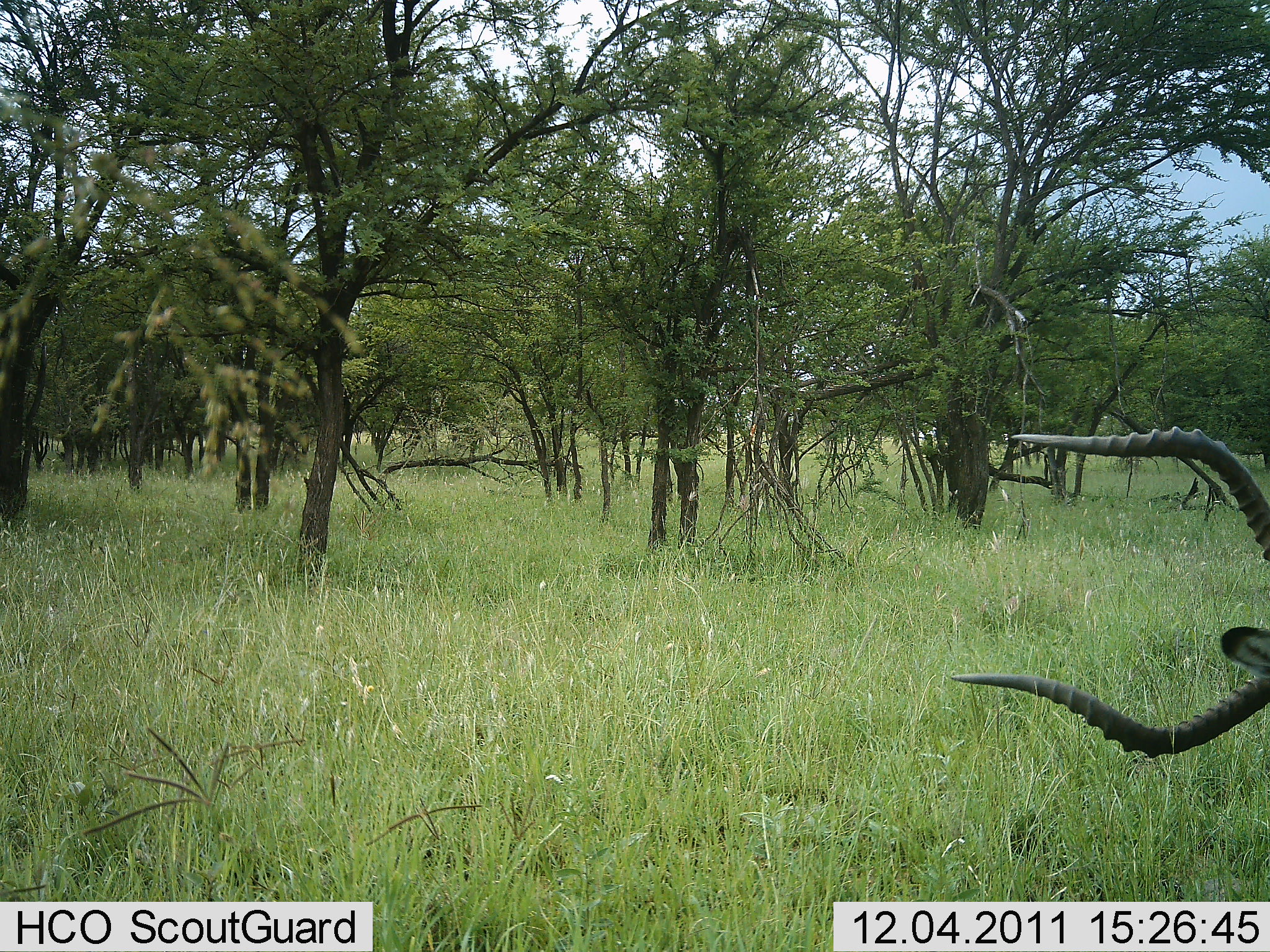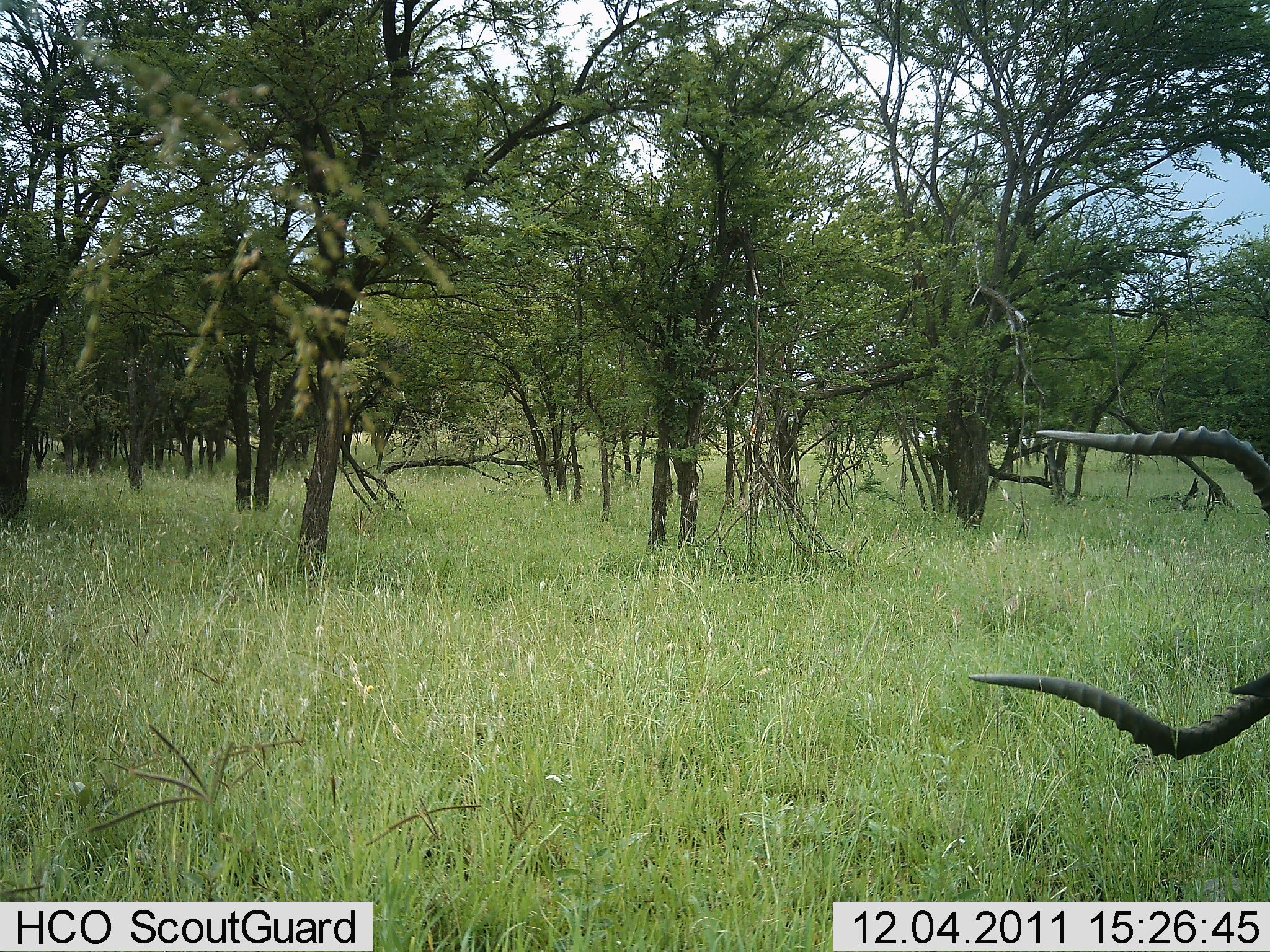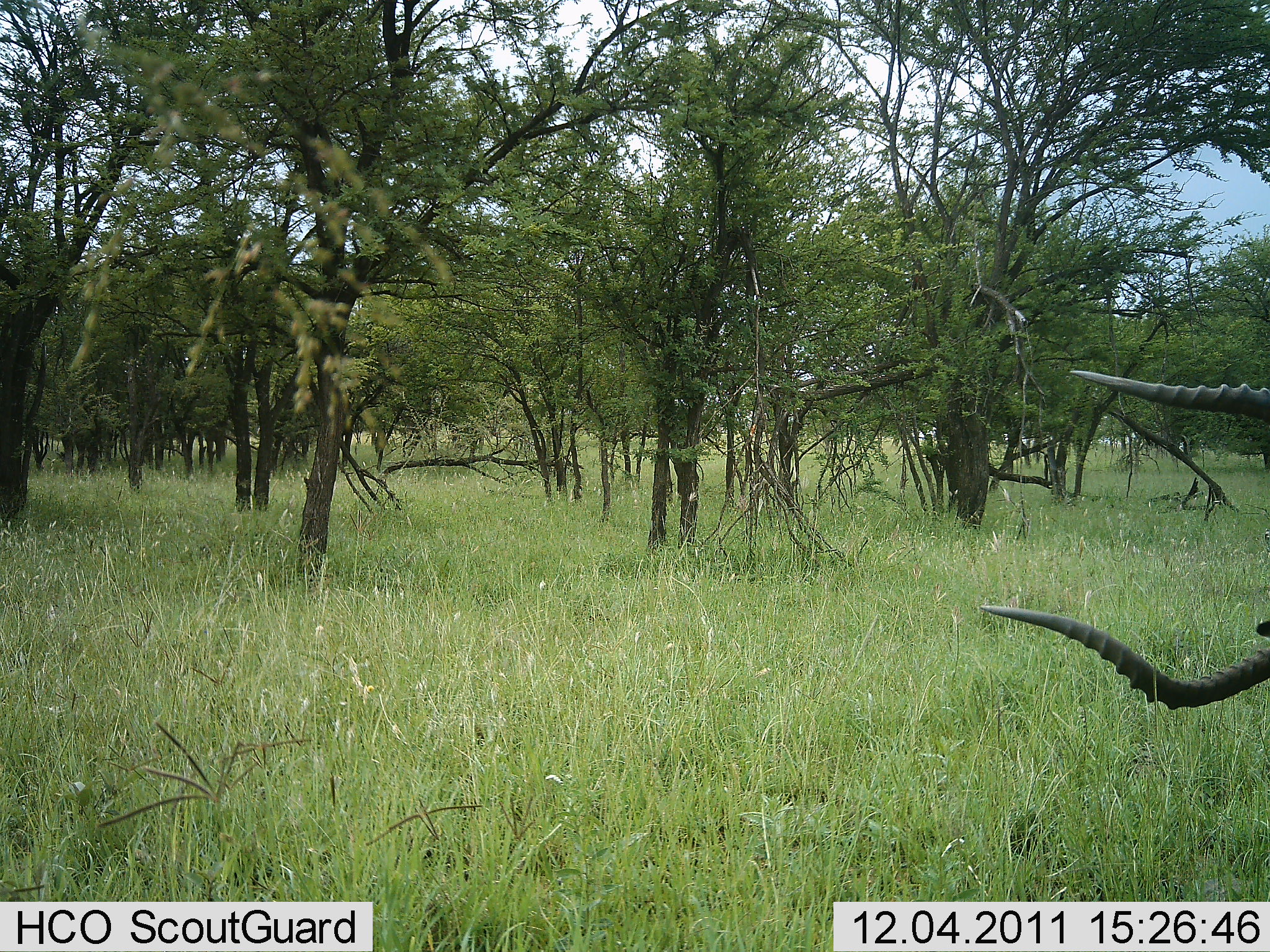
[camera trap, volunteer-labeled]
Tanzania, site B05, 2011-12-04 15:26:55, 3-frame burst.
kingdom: Animalia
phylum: Chordata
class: Mammalia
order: Artiodactyla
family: Bovidae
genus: Aepyceros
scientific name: Aepyceros melampus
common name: impala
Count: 1.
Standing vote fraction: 9%.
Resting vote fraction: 55%.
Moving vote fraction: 18%.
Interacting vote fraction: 18%.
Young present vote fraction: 0%.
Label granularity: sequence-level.